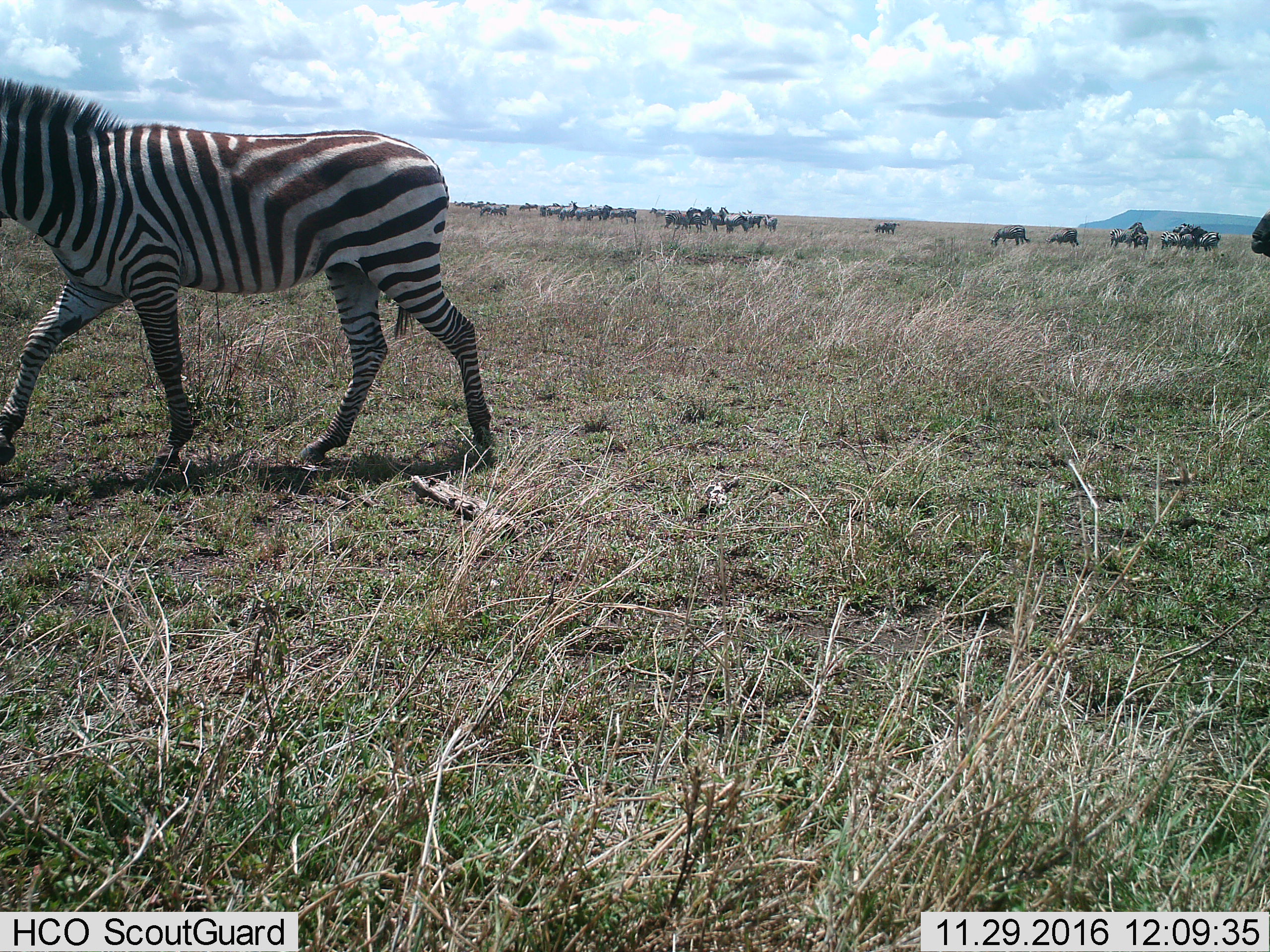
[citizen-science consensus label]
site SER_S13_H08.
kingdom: Animalia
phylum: Chordata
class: Mammalia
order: Perissodactyla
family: Equidae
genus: Equus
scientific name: Equus quagga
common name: plains zebra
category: zebraplains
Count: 11-50.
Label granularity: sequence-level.